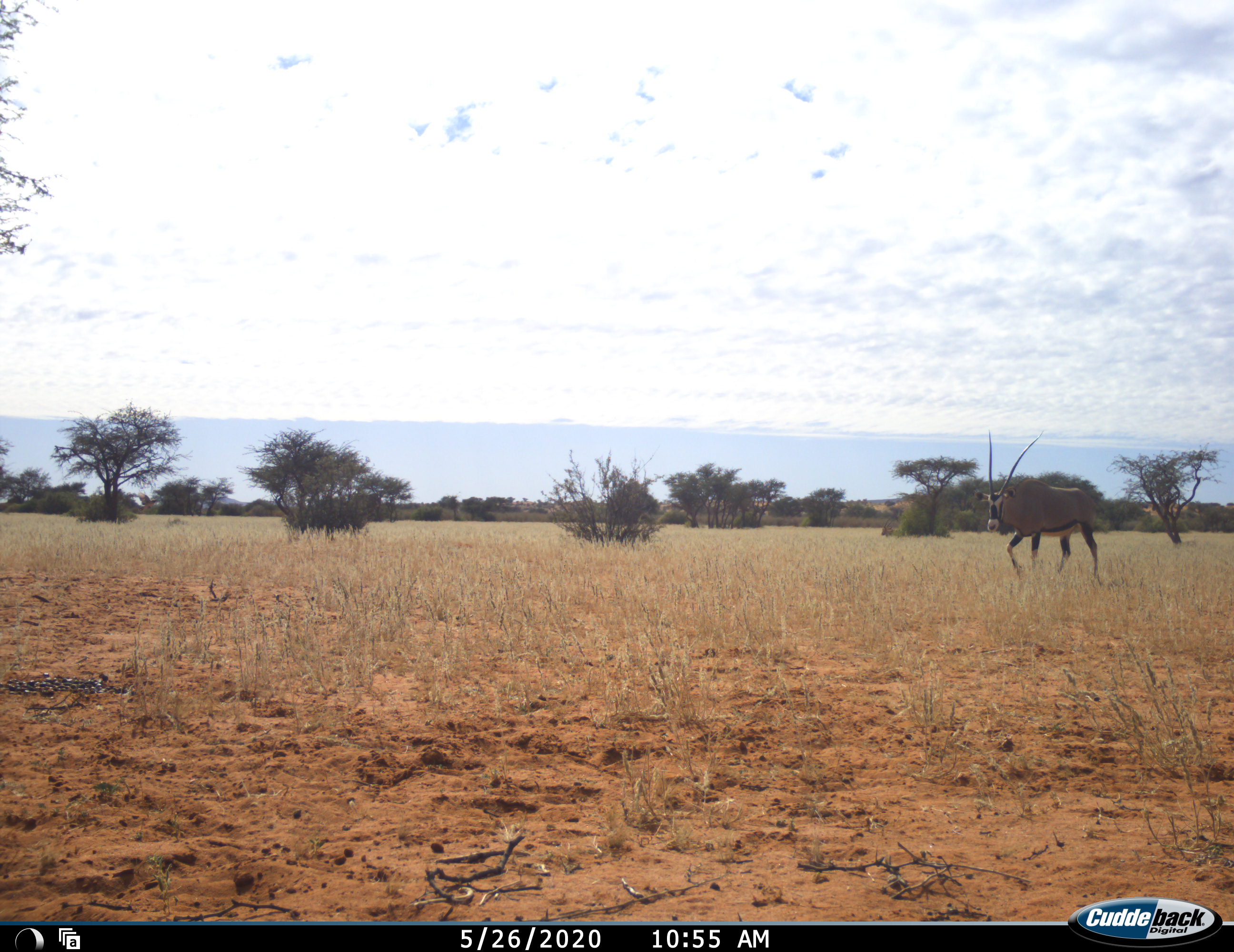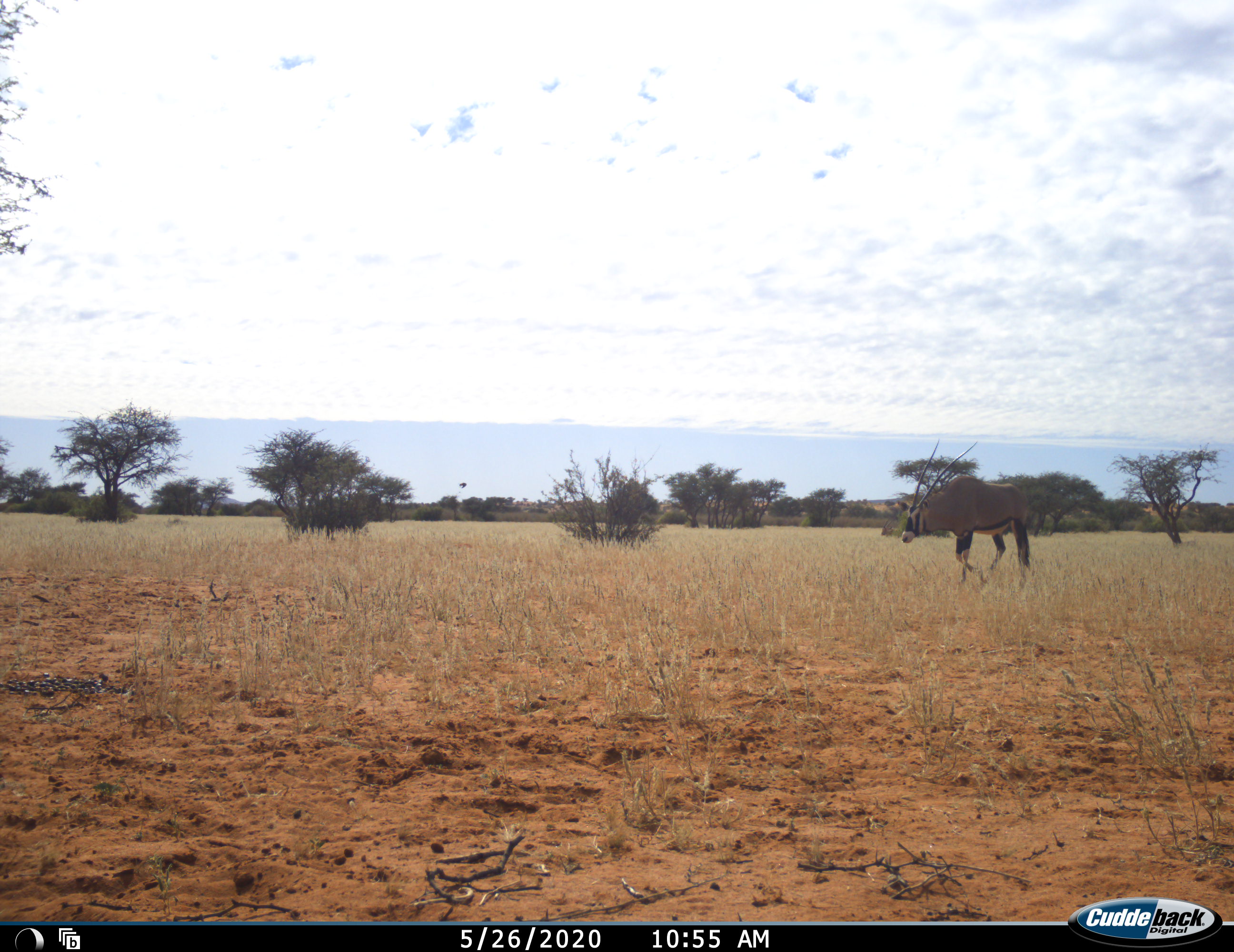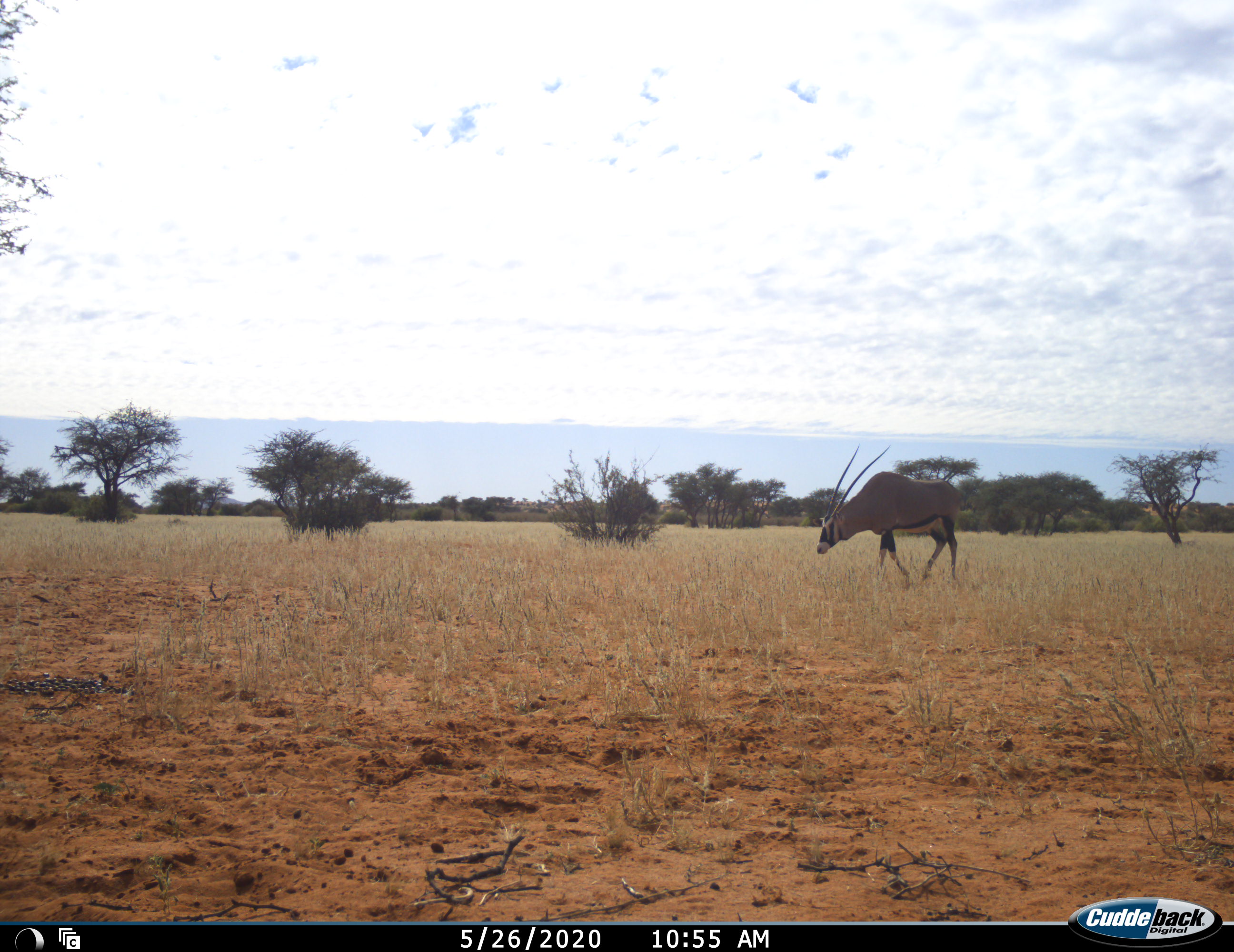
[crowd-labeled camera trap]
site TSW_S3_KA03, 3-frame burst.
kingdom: Animalia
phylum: Chordata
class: Mammalia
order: Artiodactyla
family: Bovidae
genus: Oryx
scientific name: Oryx gazella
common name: gemsbok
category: oryx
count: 1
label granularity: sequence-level